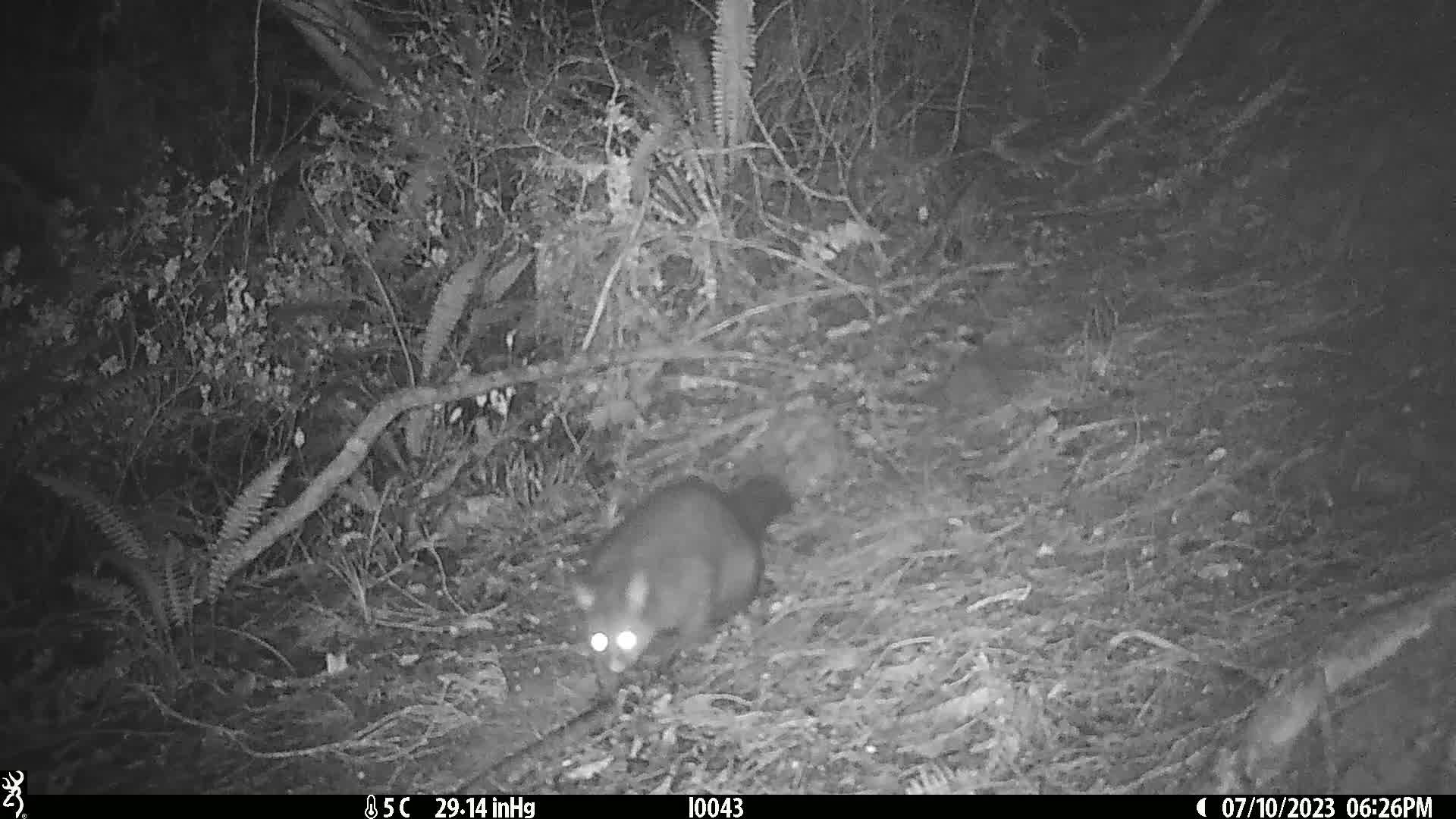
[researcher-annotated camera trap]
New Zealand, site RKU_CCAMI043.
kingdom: Animalia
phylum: Chordata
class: Mammalia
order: Diprotodontia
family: Phalangeridae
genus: Trichosurus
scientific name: Trichosurus vulpecula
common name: common brushtail possum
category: possum